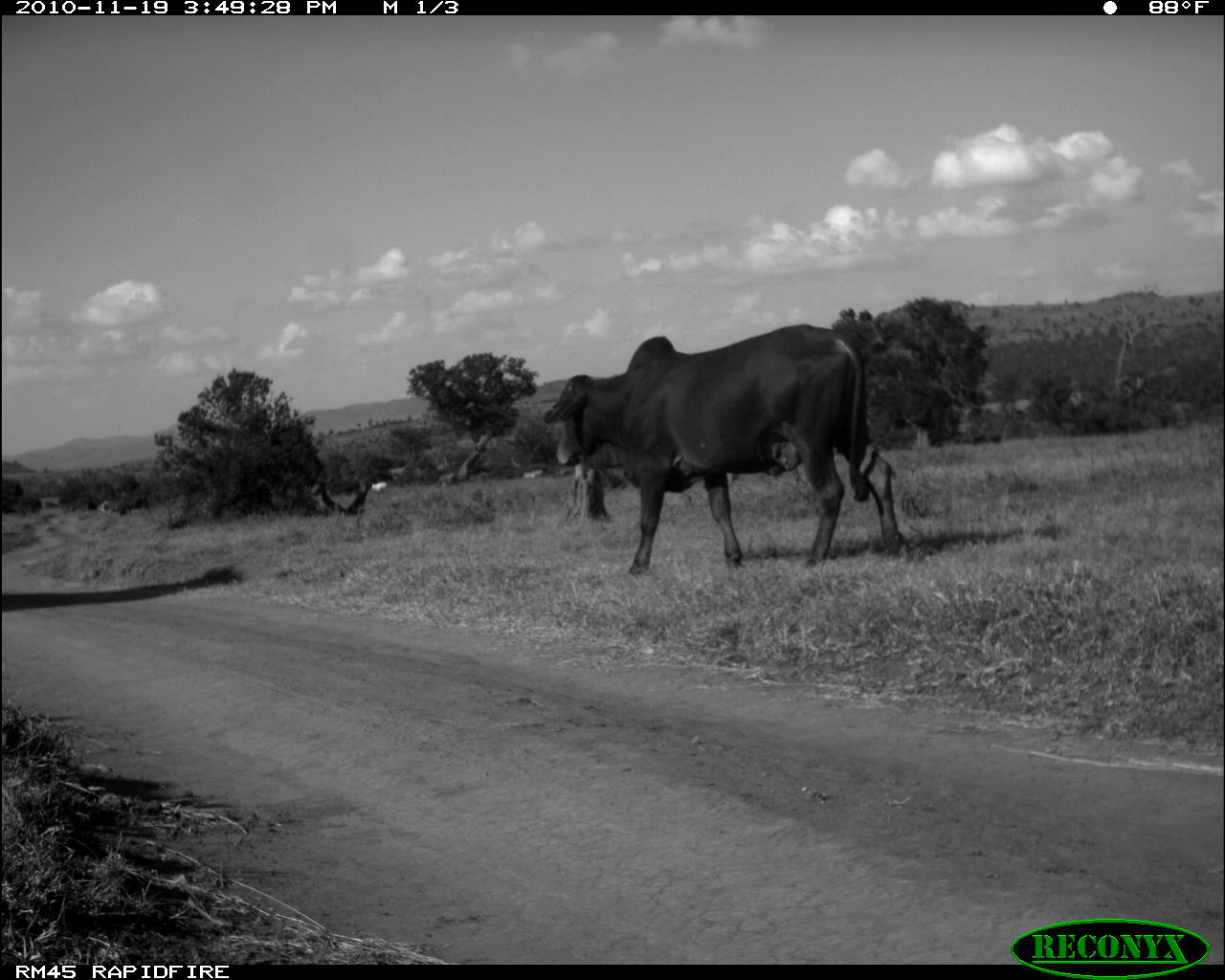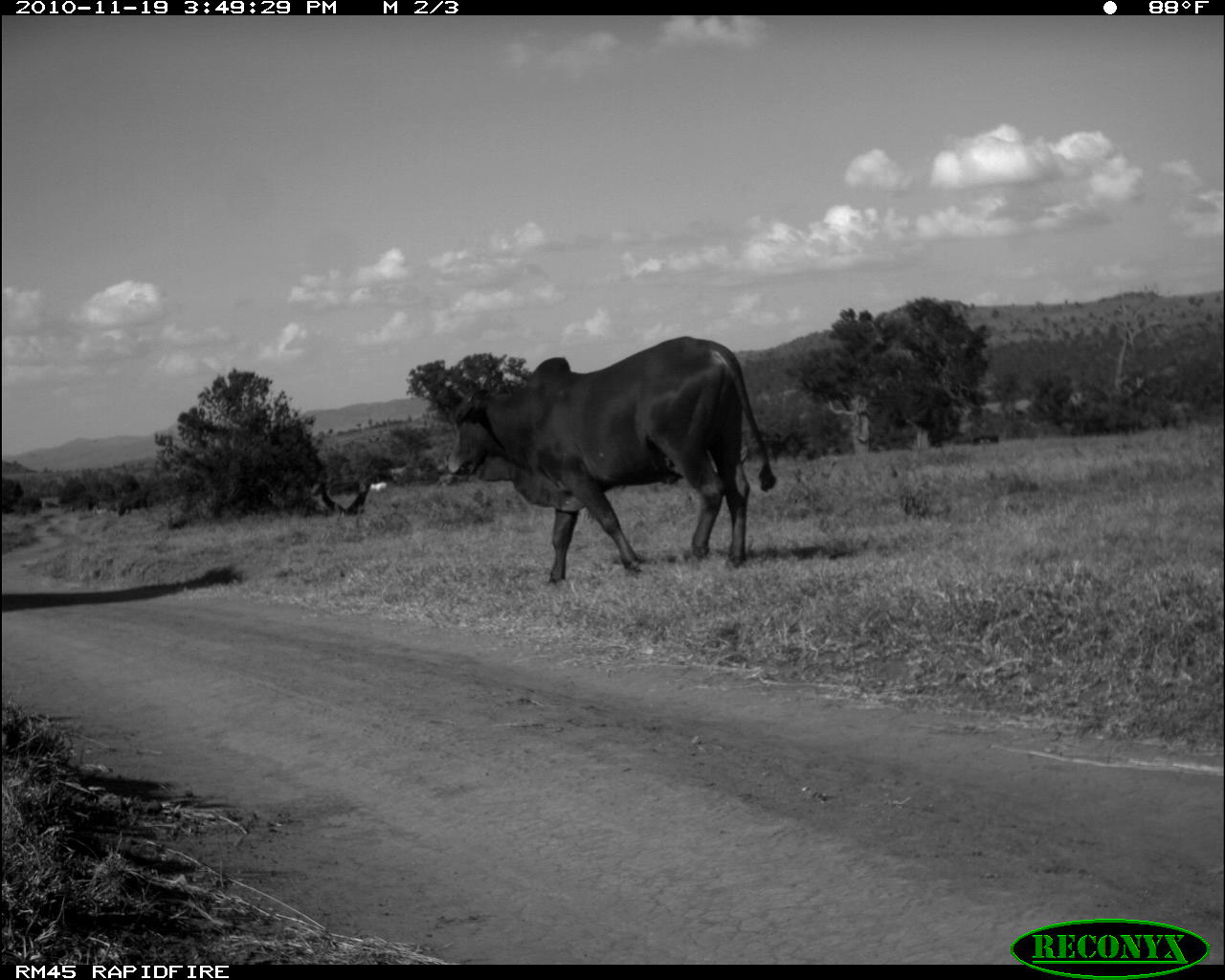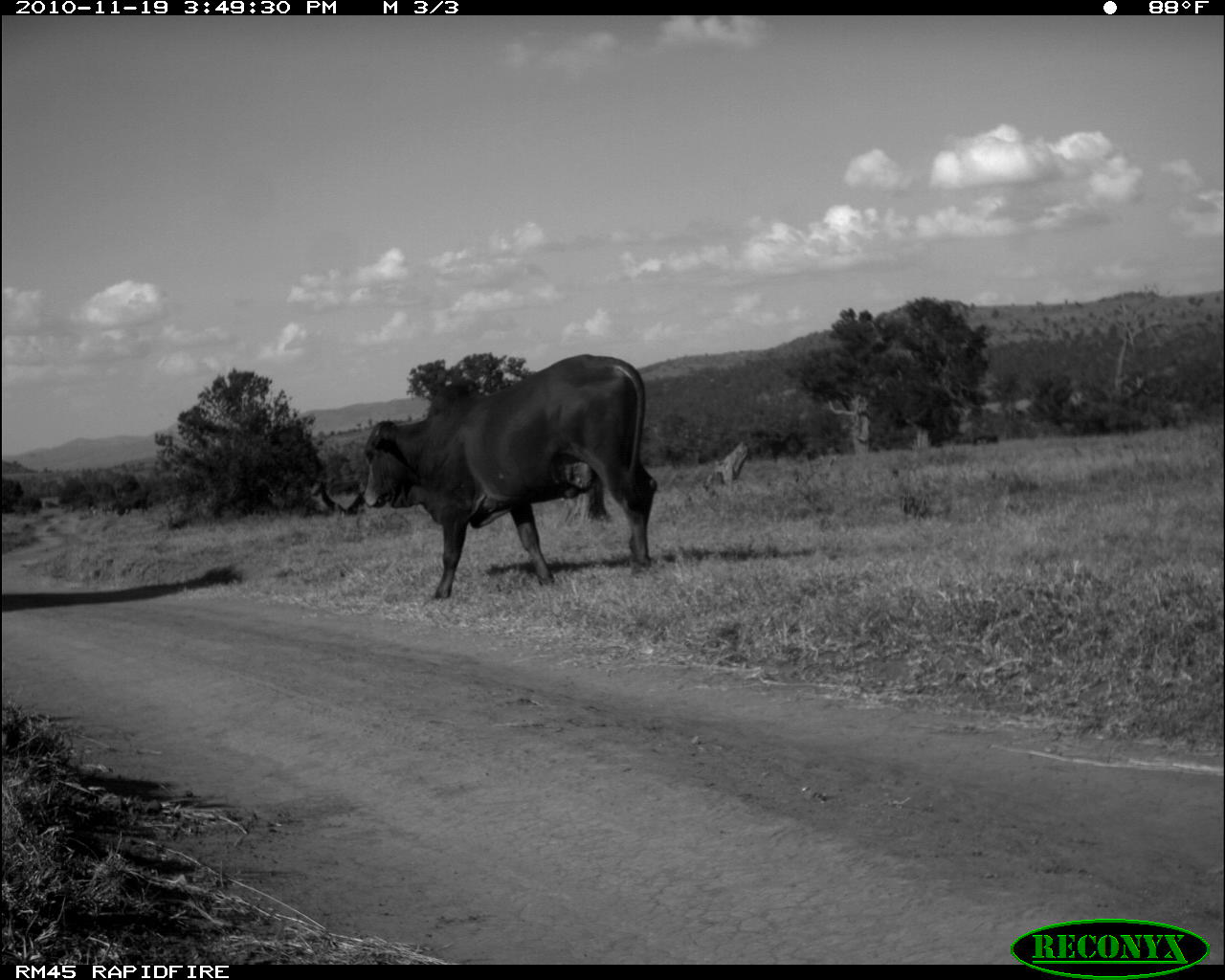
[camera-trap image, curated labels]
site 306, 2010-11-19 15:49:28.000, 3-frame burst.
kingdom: Animalia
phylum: Chordata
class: Mammalia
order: Artiodactyla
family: Bovidae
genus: Bos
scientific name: Bos taurus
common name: domestic cattle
Bos taurus (domestic cattle), count 4.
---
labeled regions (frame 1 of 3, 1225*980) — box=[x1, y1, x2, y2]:
bos taurus: box=[543, 323, 904, 577]; box=[371, 481, 388, 493]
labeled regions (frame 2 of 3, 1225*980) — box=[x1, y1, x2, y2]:
bos taurus: box=[444, 335, 776, 583]; box=[369, 481, 387, 492]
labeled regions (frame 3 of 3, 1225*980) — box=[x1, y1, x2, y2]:
bos taurus: box=[362, 353, 657, 599]